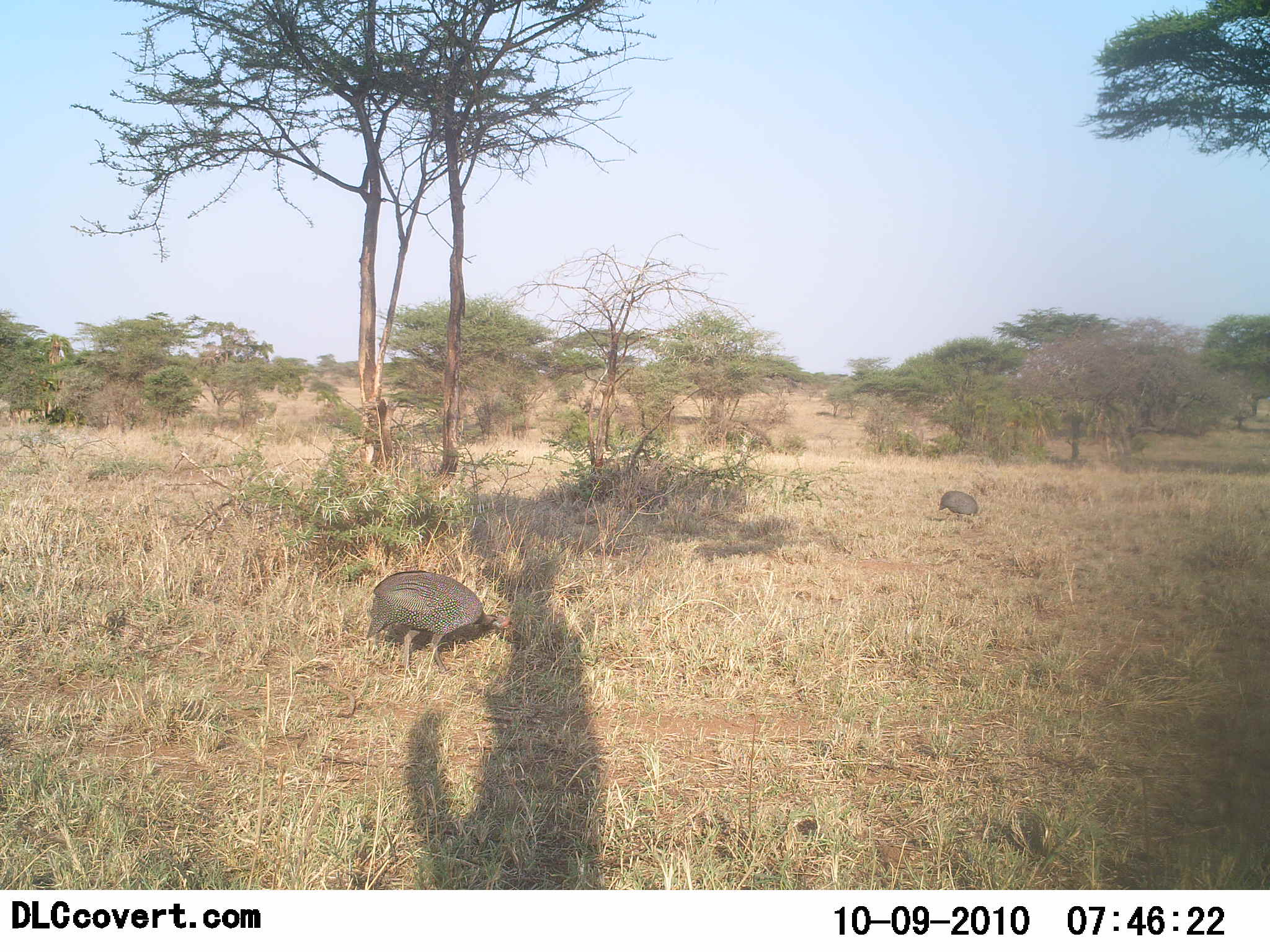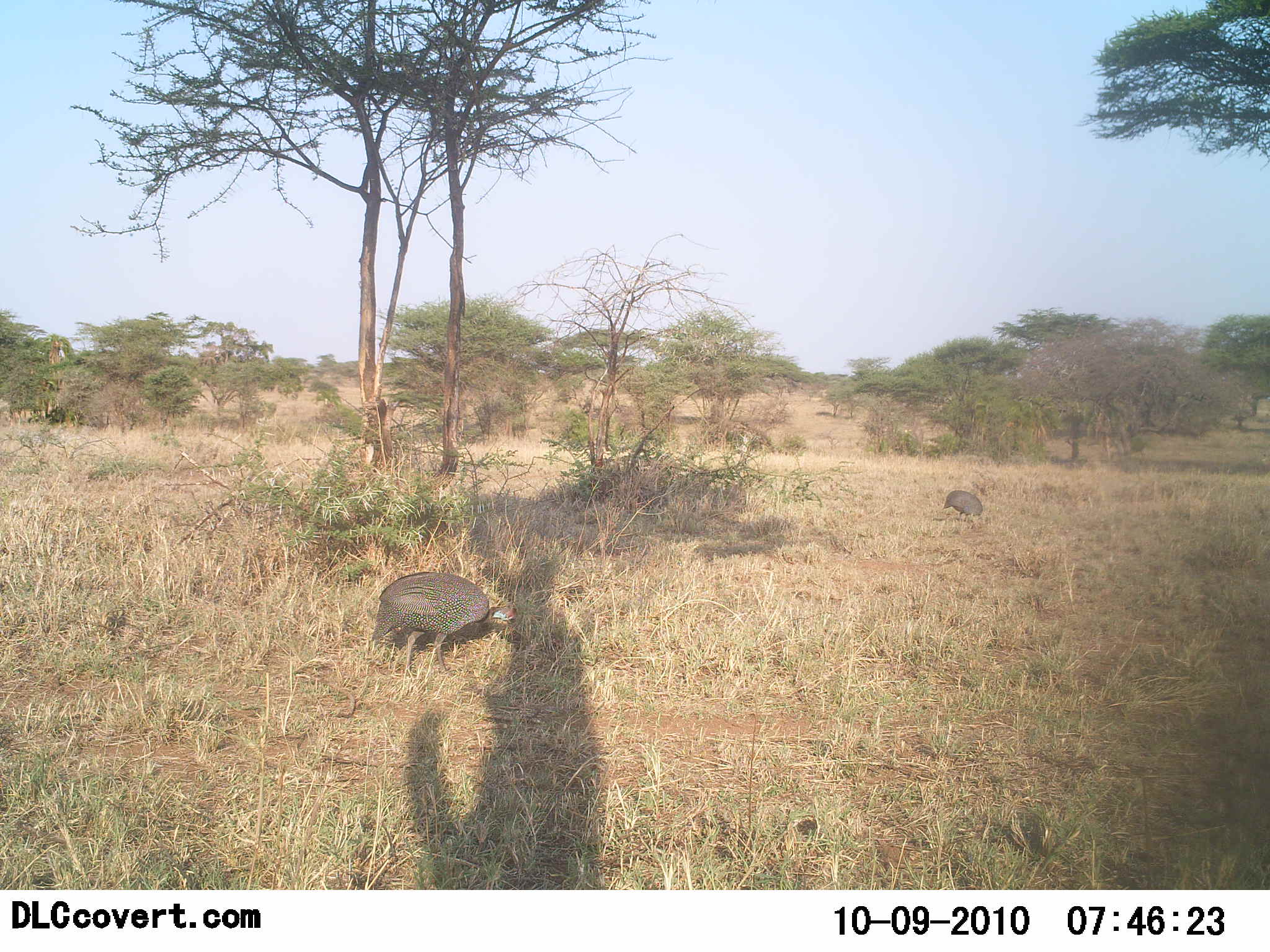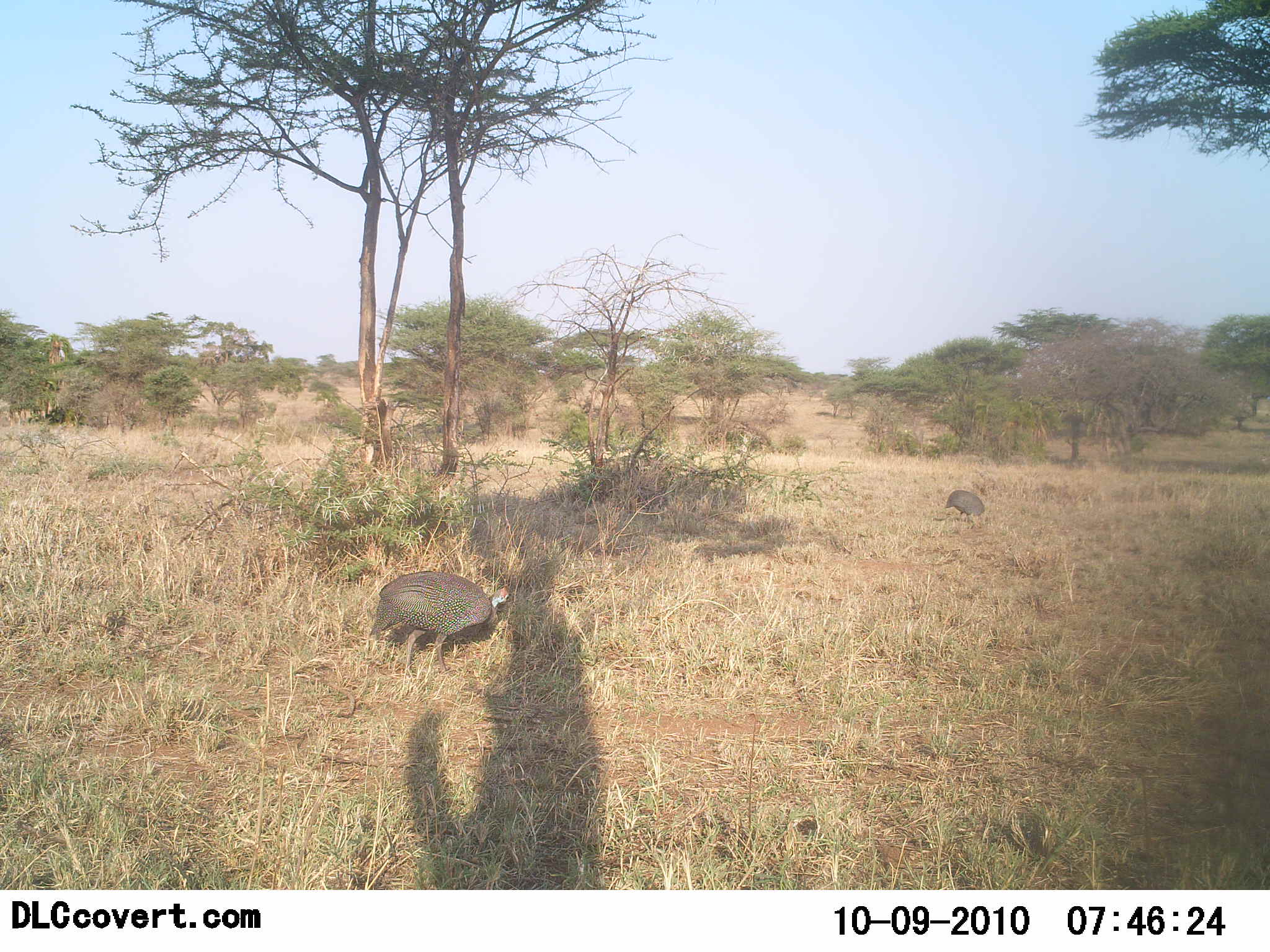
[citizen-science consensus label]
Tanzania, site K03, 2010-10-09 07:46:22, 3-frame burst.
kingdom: Animalia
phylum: Chordata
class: Aves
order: Galliformes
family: Numididae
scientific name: Numididae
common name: guinea fowl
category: guineafowl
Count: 2.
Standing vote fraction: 24%.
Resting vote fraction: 0%.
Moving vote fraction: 12%.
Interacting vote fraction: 0%.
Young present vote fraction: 0%.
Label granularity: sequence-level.